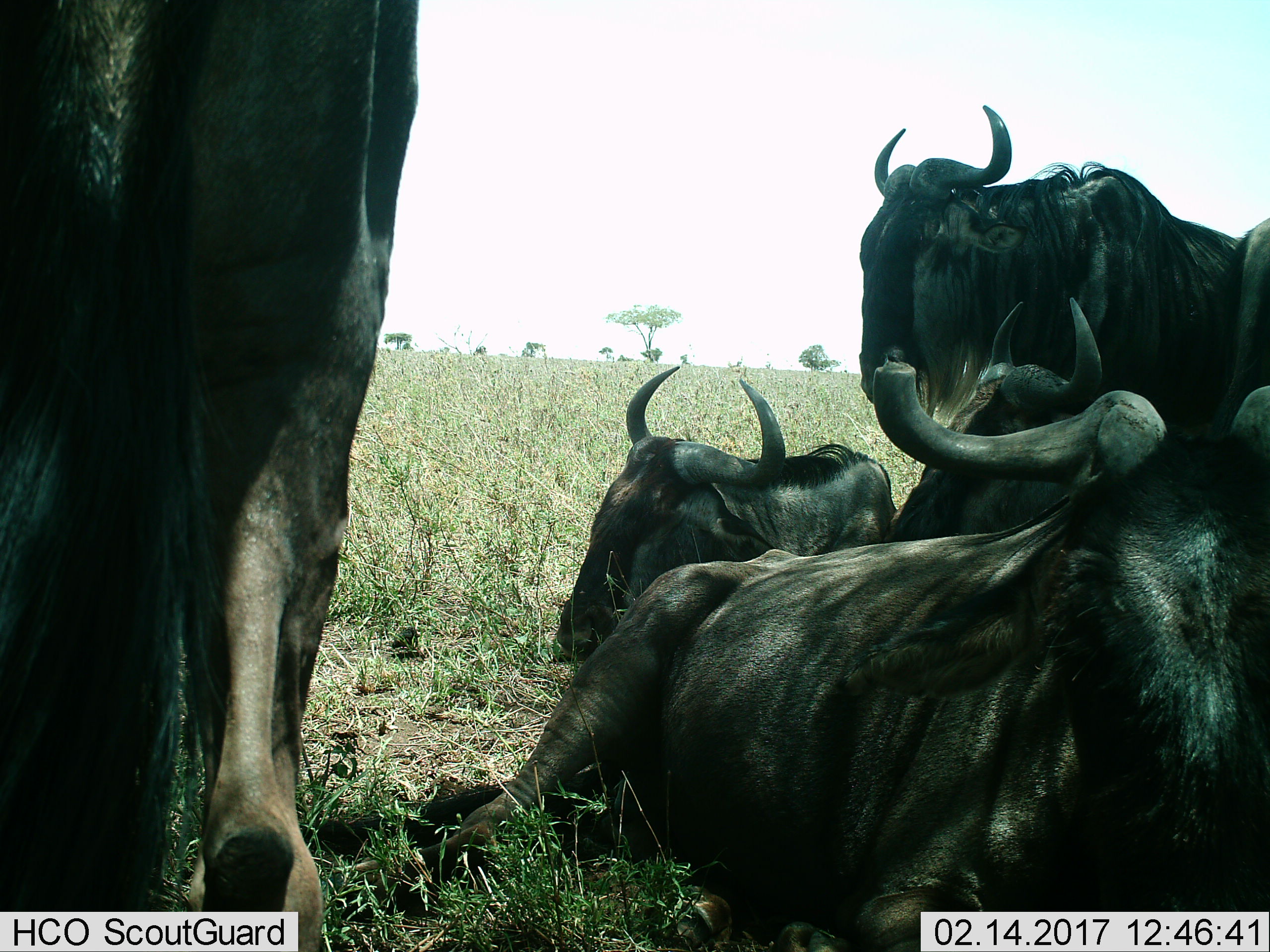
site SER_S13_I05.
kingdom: Animalia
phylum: Chordata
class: Mammalia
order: Artiodactyla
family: Bovidae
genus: Connochaetes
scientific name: Connochaetes taurinus taurinus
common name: blue wildebeest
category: wildebeestblue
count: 5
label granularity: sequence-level